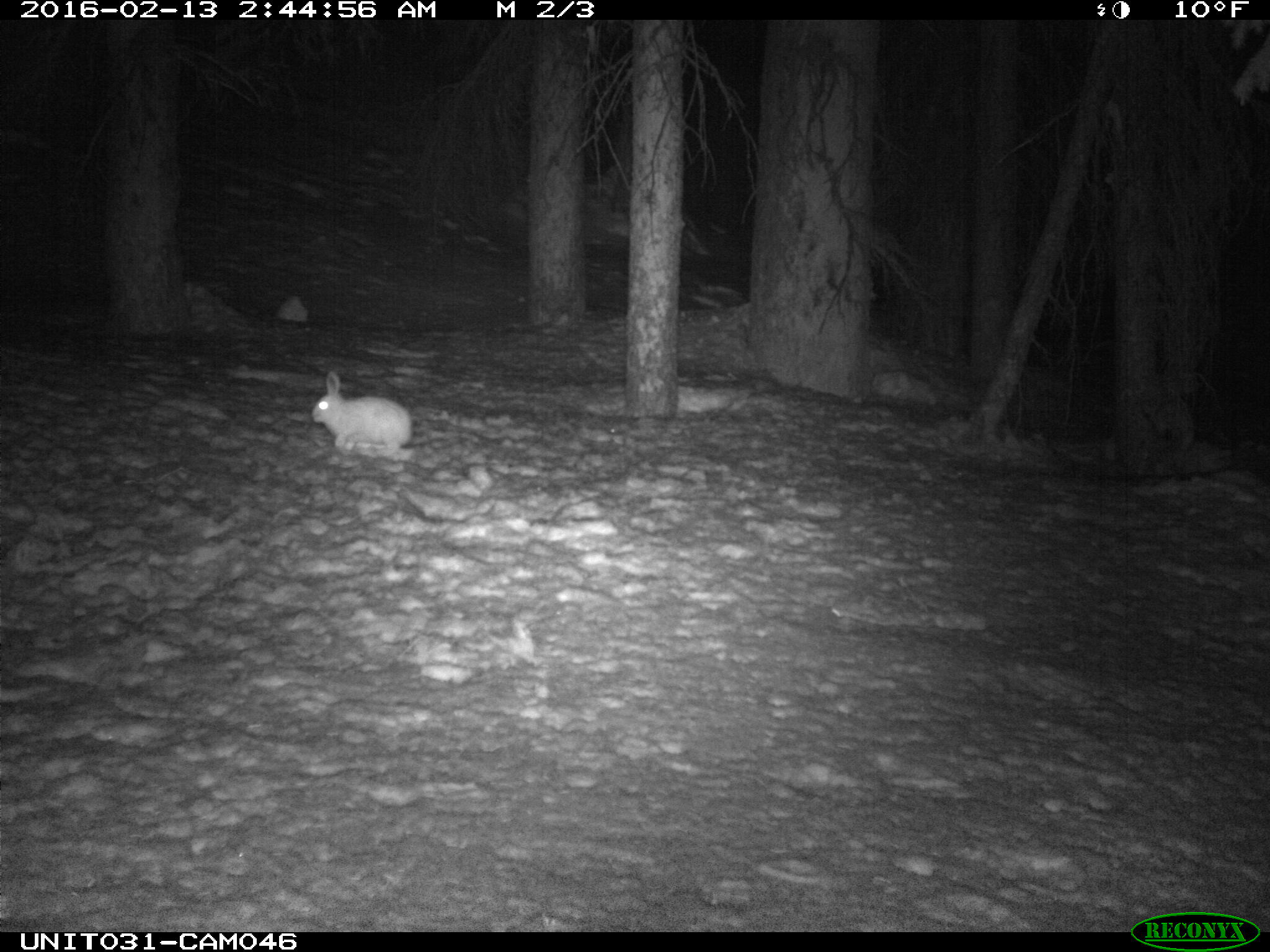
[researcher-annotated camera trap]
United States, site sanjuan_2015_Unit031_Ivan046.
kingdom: Animalia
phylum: Chordata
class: Mammalia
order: Lagomorpha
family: Leporidae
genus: Lepus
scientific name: Lepus americanus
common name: snowshoe hare